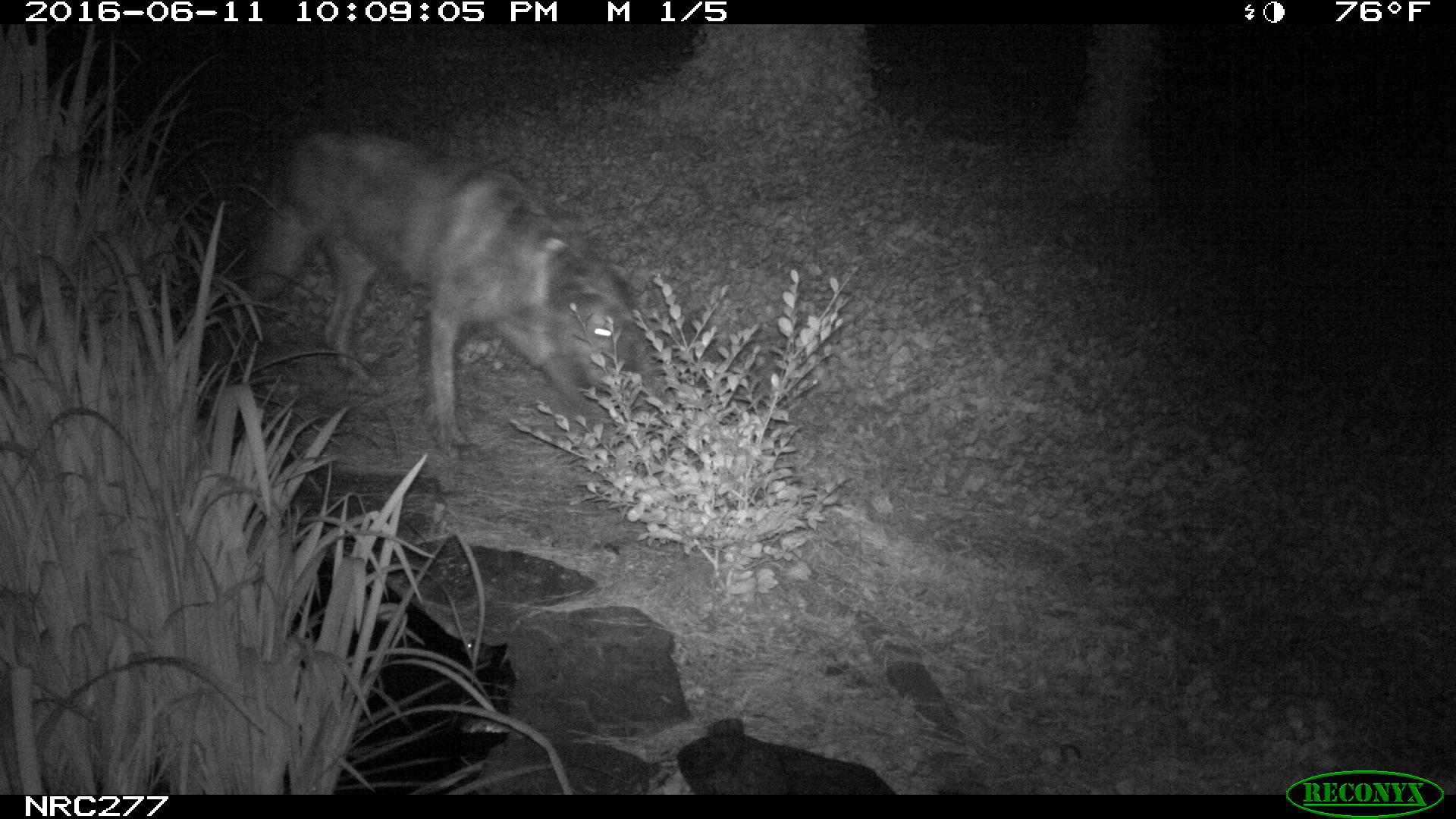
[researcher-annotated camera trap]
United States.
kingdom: Animalia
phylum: Chordata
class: Mammalia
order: Carnivora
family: Canidae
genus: Canis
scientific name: Canis familiaris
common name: domestic dog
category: Dog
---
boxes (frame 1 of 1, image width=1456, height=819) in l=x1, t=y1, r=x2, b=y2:
Dog: l=237, t=112, r=655, b=454